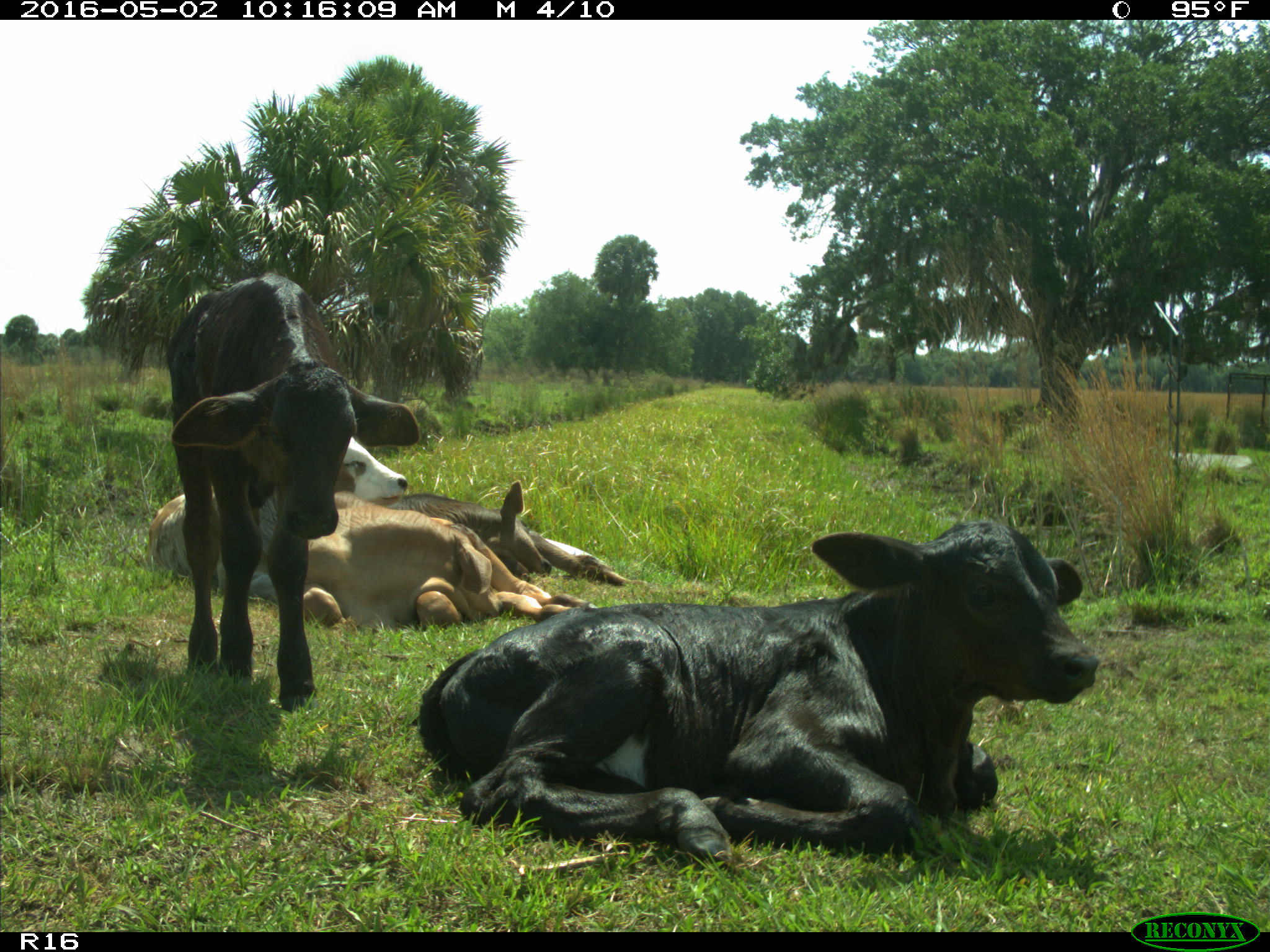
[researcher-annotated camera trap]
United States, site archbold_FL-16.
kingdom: Animalia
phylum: Chordata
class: Mammalia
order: Artiodactyla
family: Bovidae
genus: Bos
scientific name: Bos taurus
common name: domestic cow